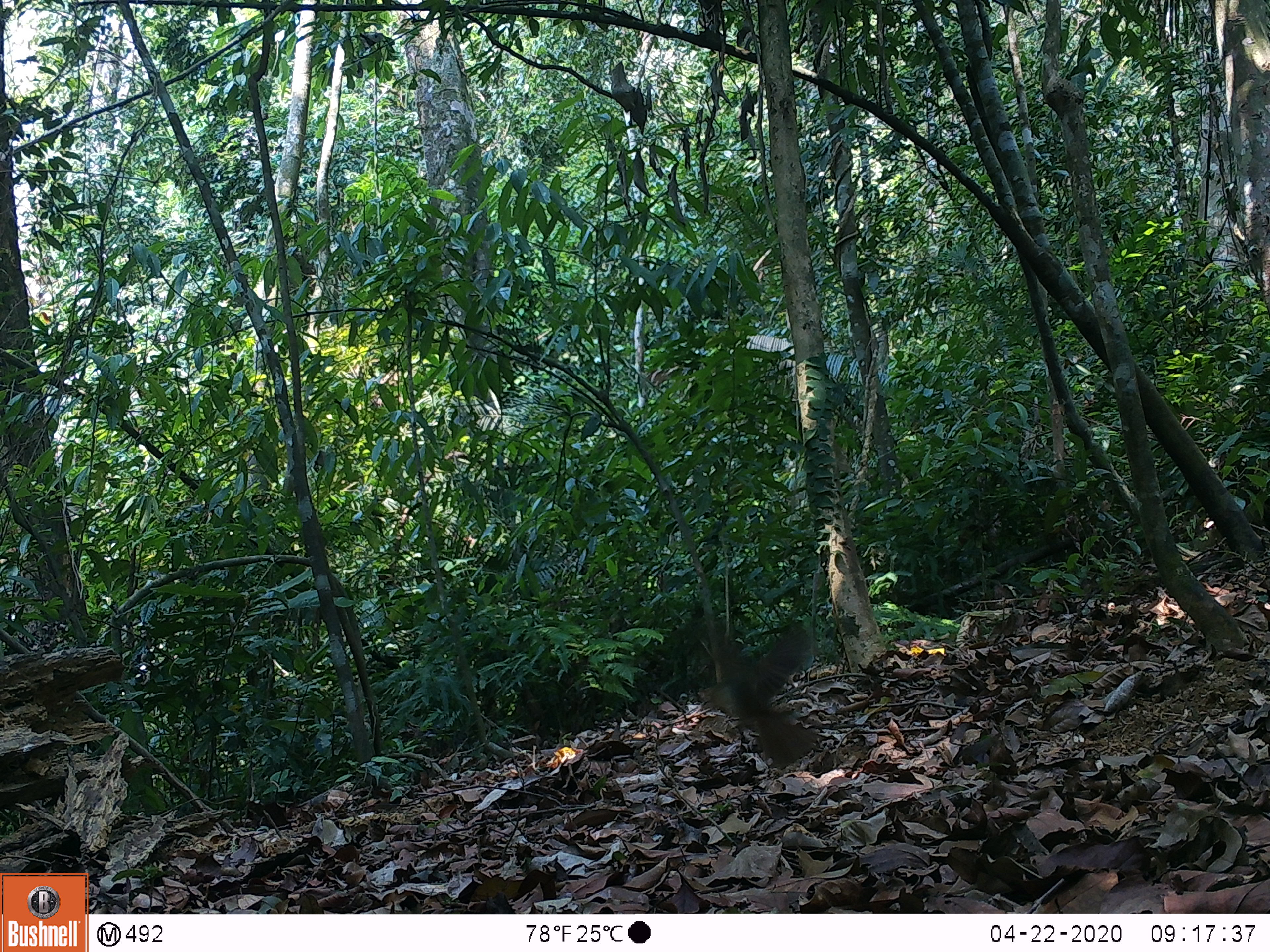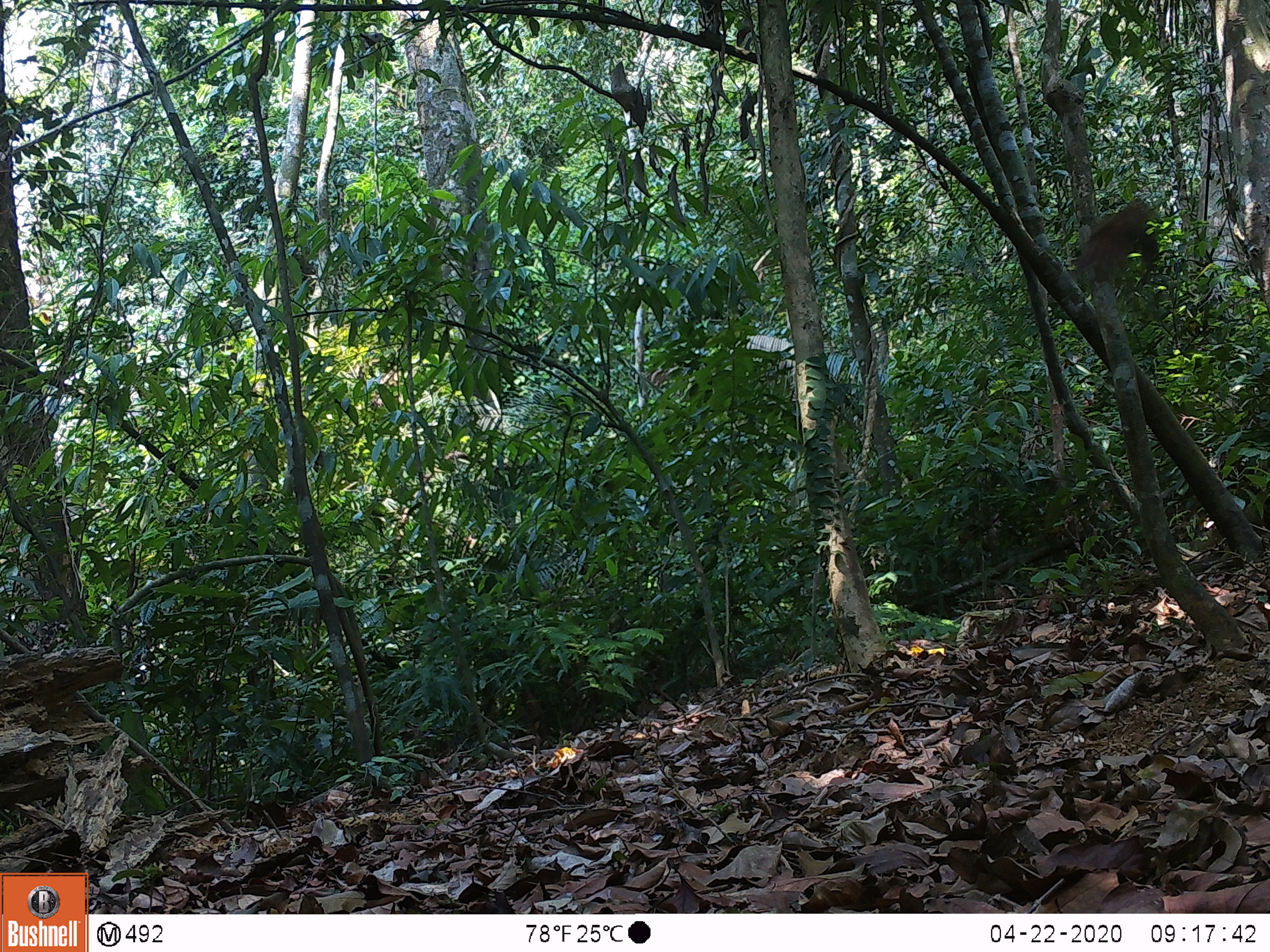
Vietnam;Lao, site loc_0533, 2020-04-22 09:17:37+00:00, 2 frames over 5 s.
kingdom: Animalia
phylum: Chordata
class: Aves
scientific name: Aves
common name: bird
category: unidentified bird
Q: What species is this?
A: Unidentified bird (bird) (Aves).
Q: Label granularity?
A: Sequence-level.